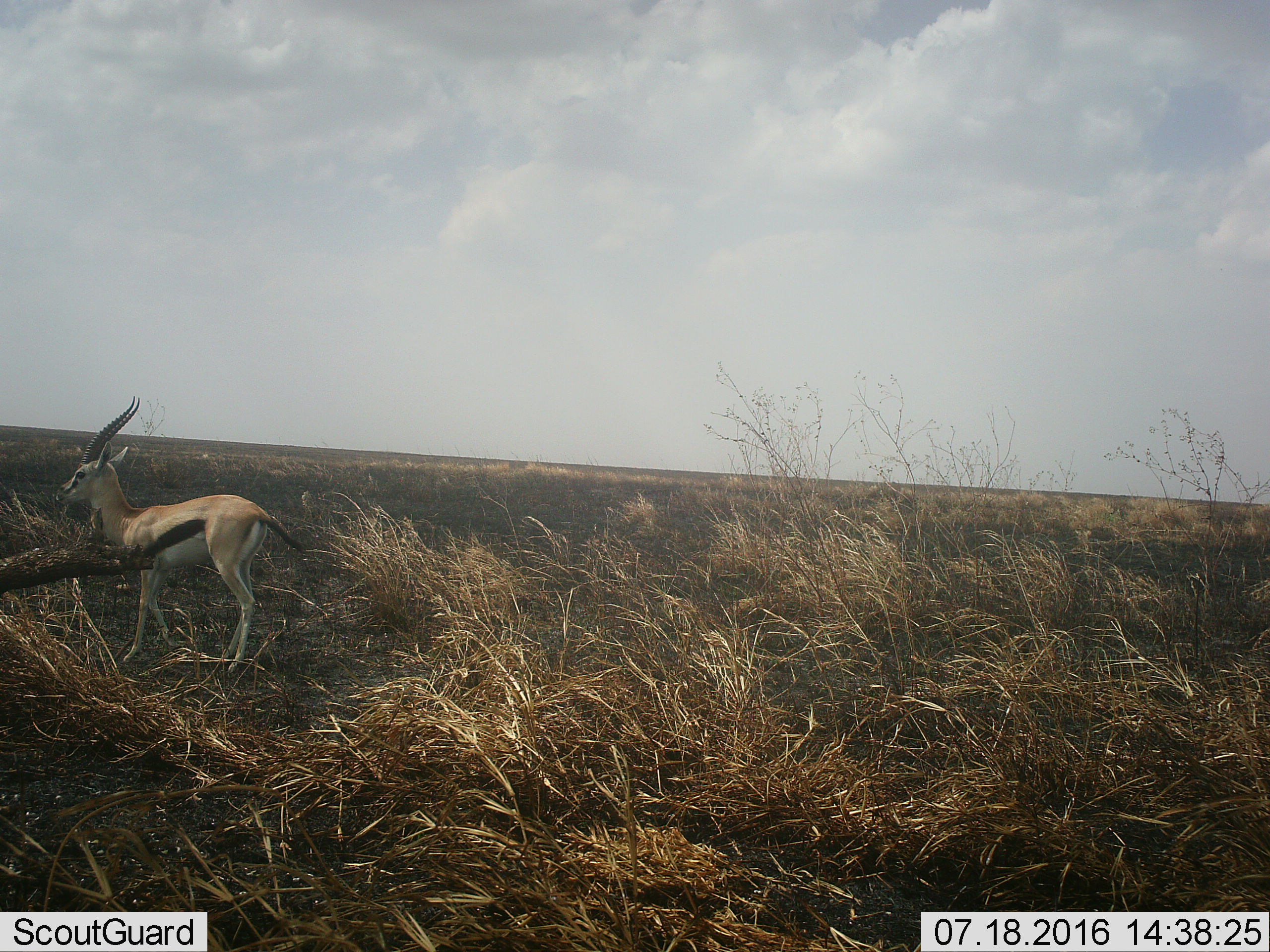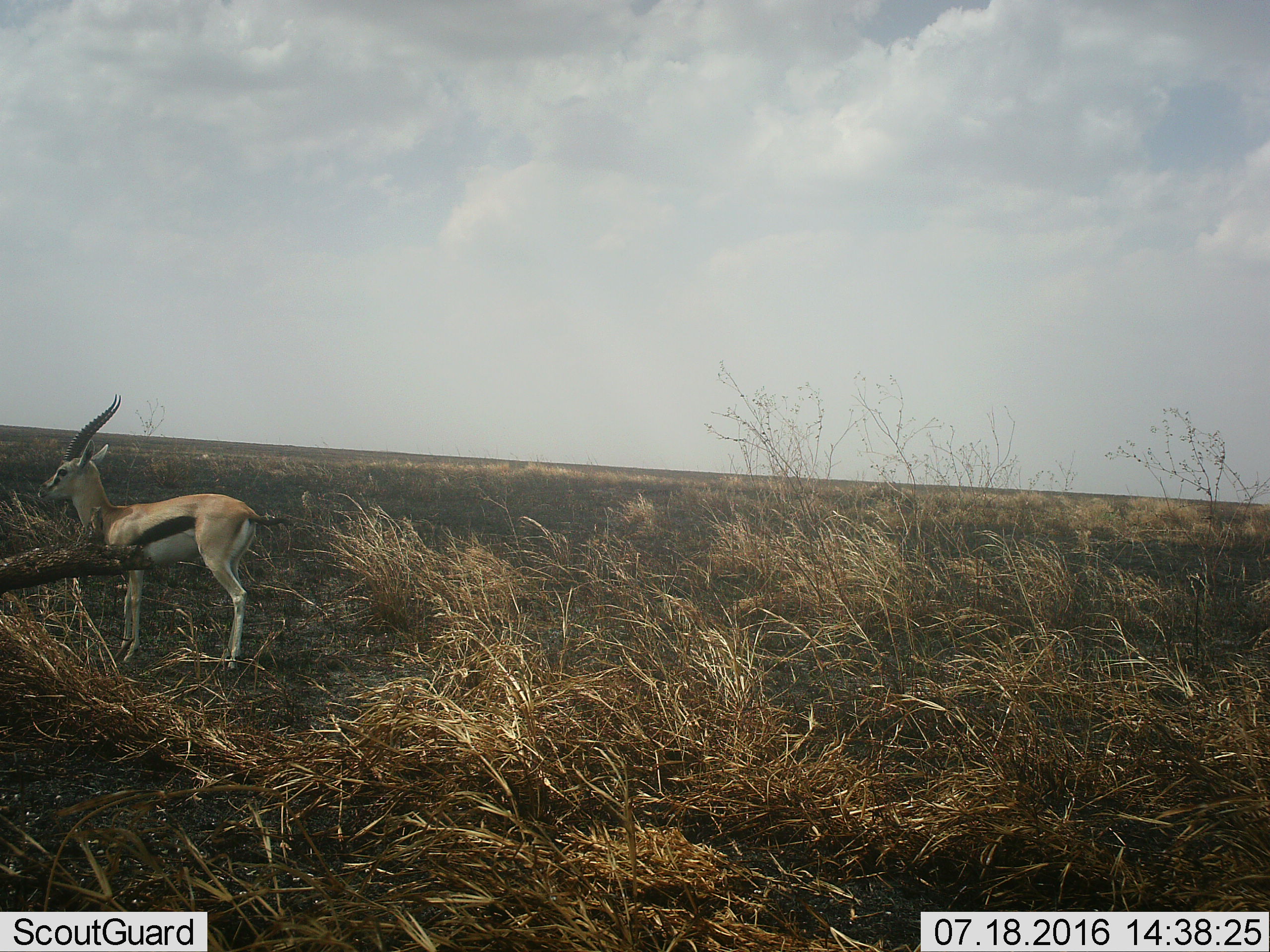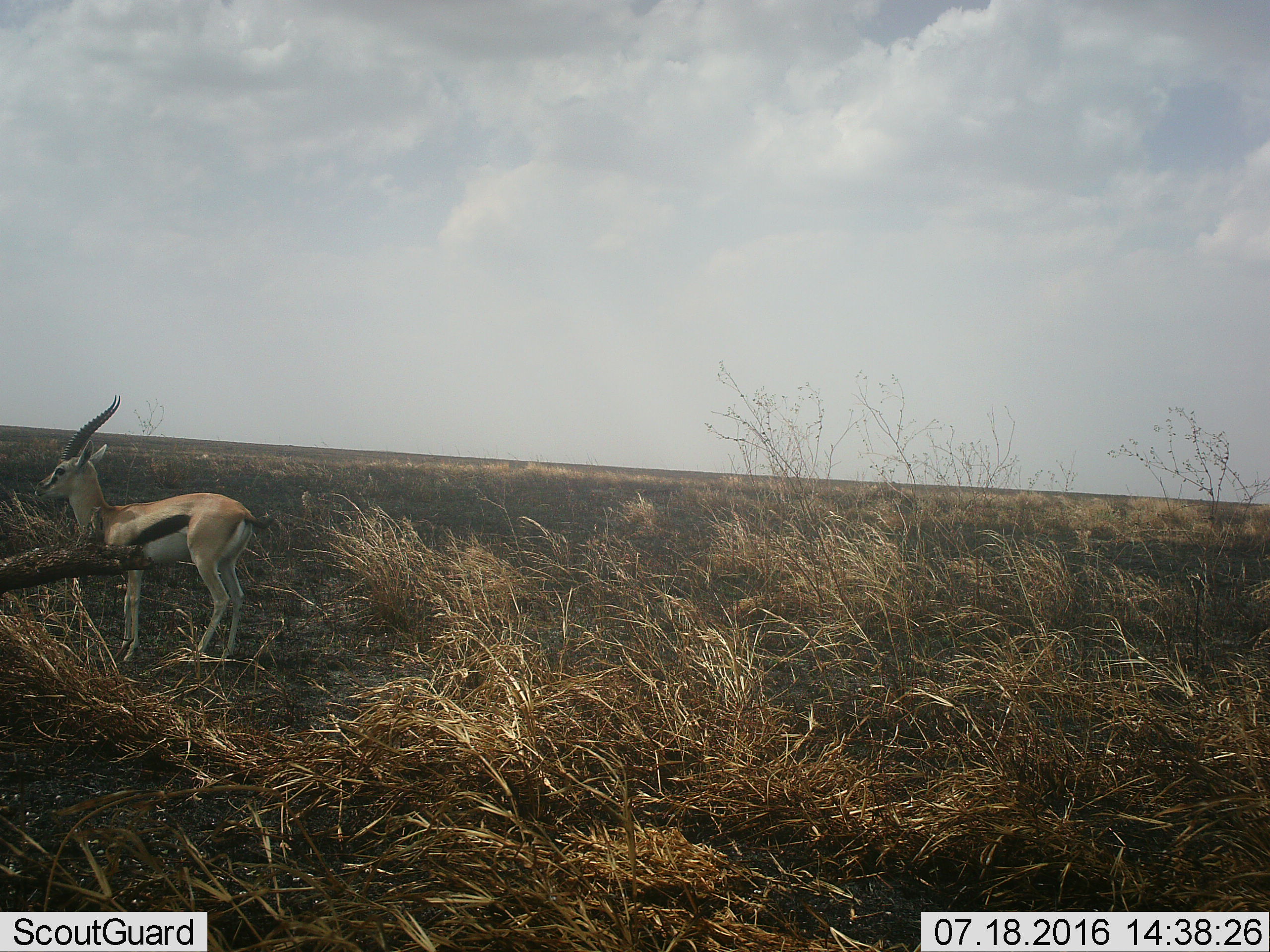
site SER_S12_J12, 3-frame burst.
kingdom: Animalia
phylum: Chordata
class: Mammalia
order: Artiodactyla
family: Bovidae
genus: Eudorcas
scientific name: Eudorcas thomsonii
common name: thomson's gazelle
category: gazellethomsons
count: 1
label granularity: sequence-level